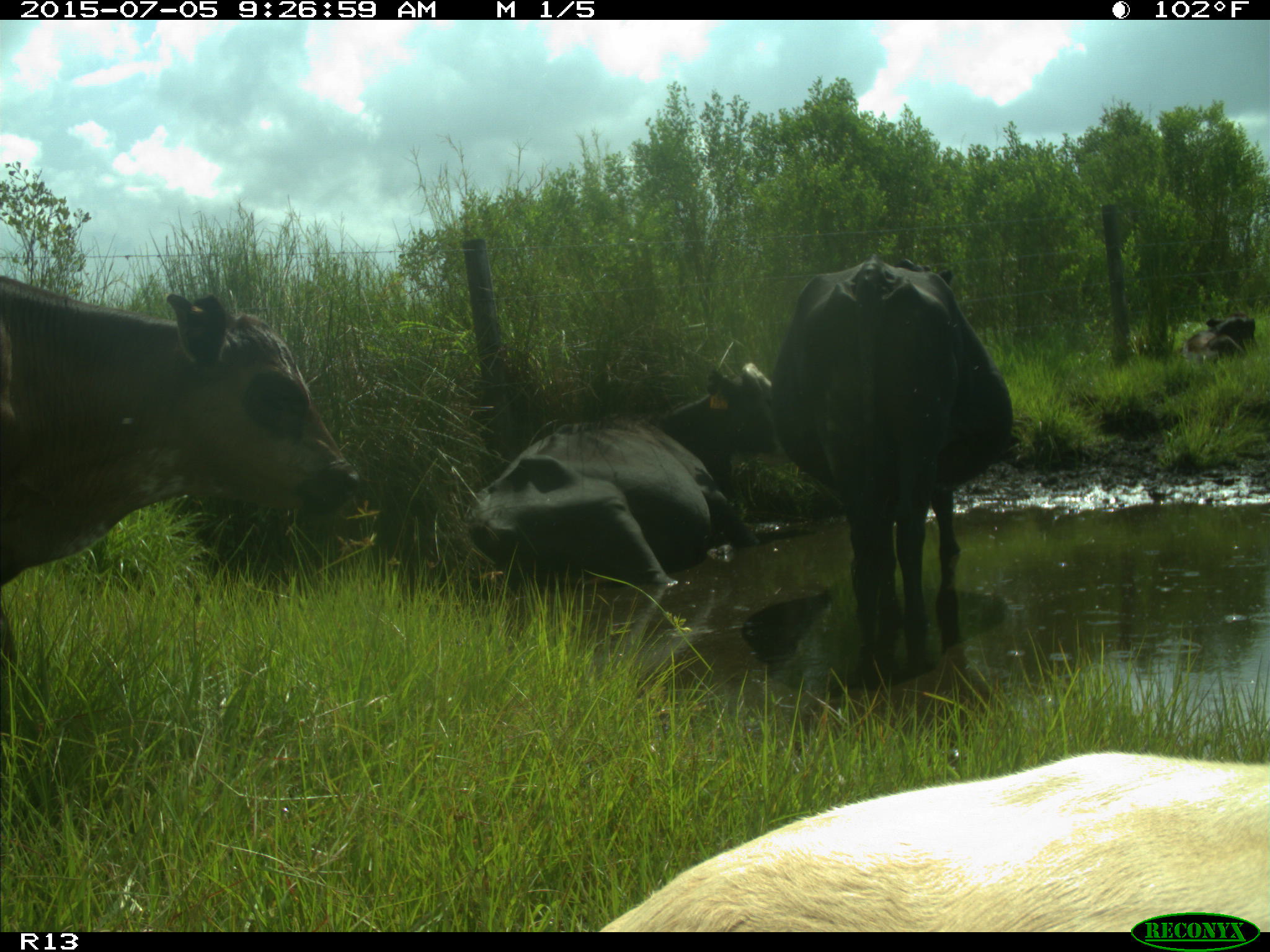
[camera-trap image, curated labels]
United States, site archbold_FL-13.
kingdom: Animalia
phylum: Chordata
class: Mammalia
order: Artiodactyla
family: Bovidae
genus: Bos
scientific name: Bos taurus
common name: domestic cow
Bos taurus (domestic cow).